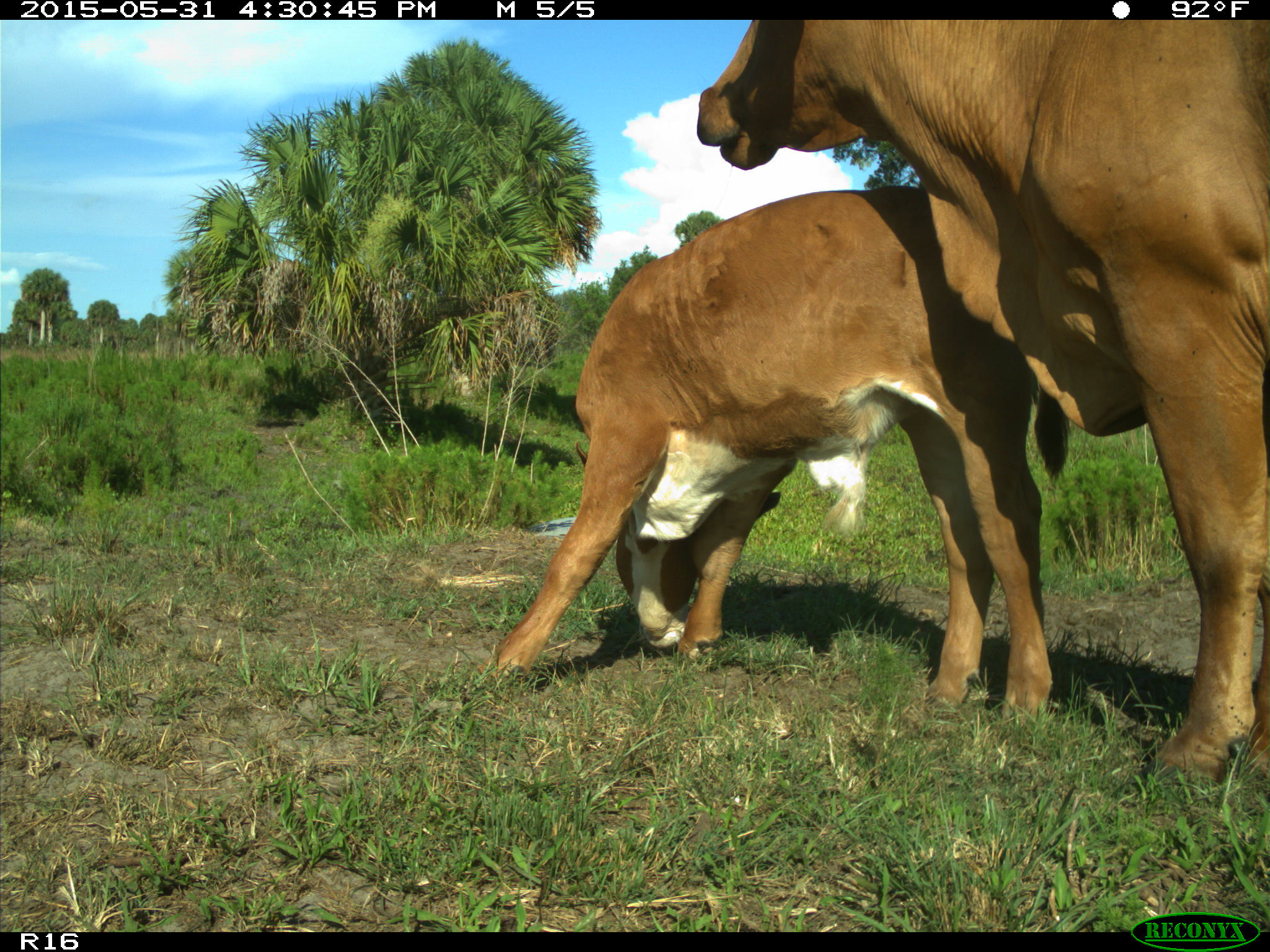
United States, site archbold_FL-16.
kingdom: Animalia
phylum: Chordata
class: Mammalia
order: Artiodactyla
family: Bovidae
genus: Bos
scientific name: Bos taurus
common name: domestic cow